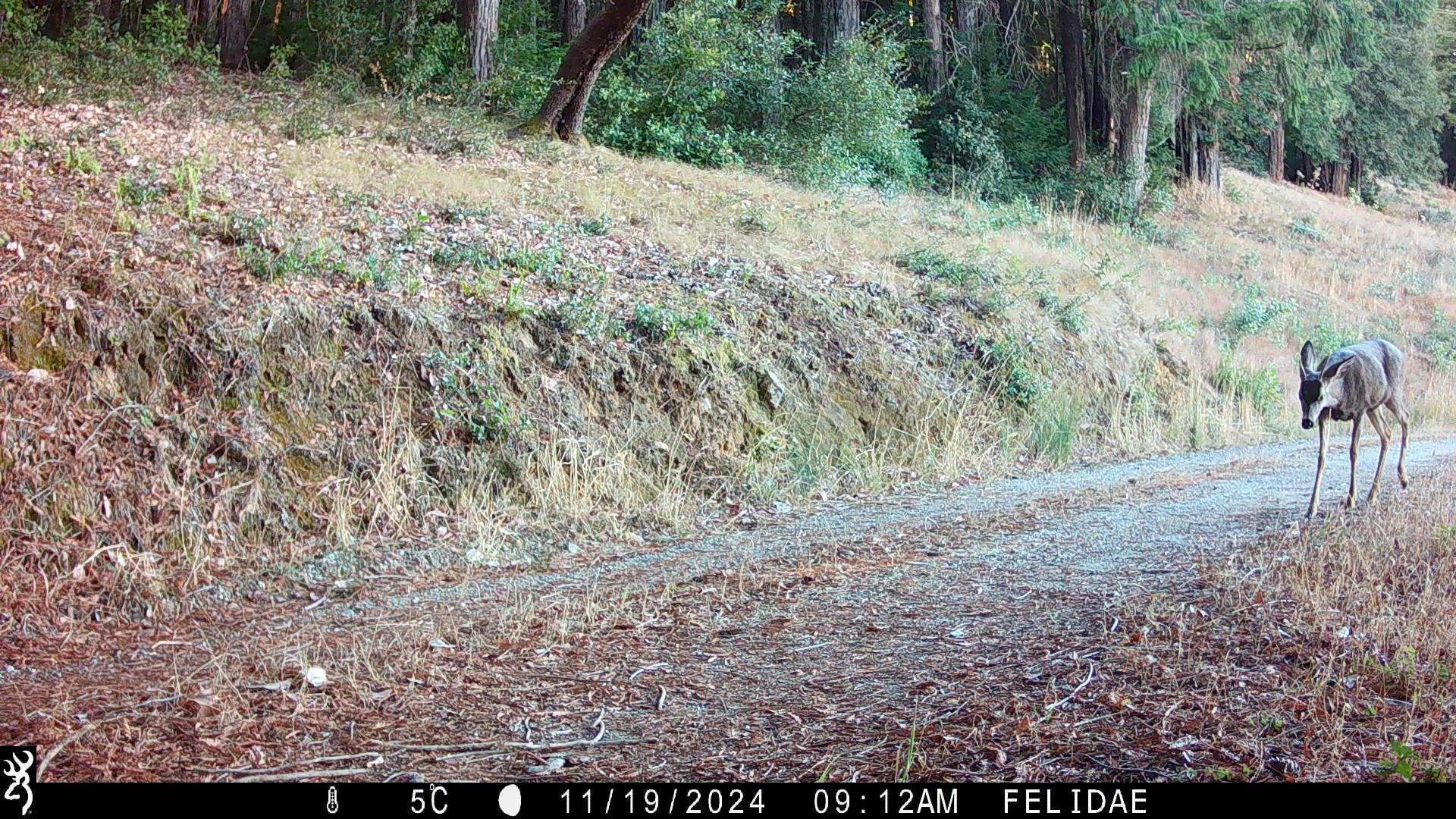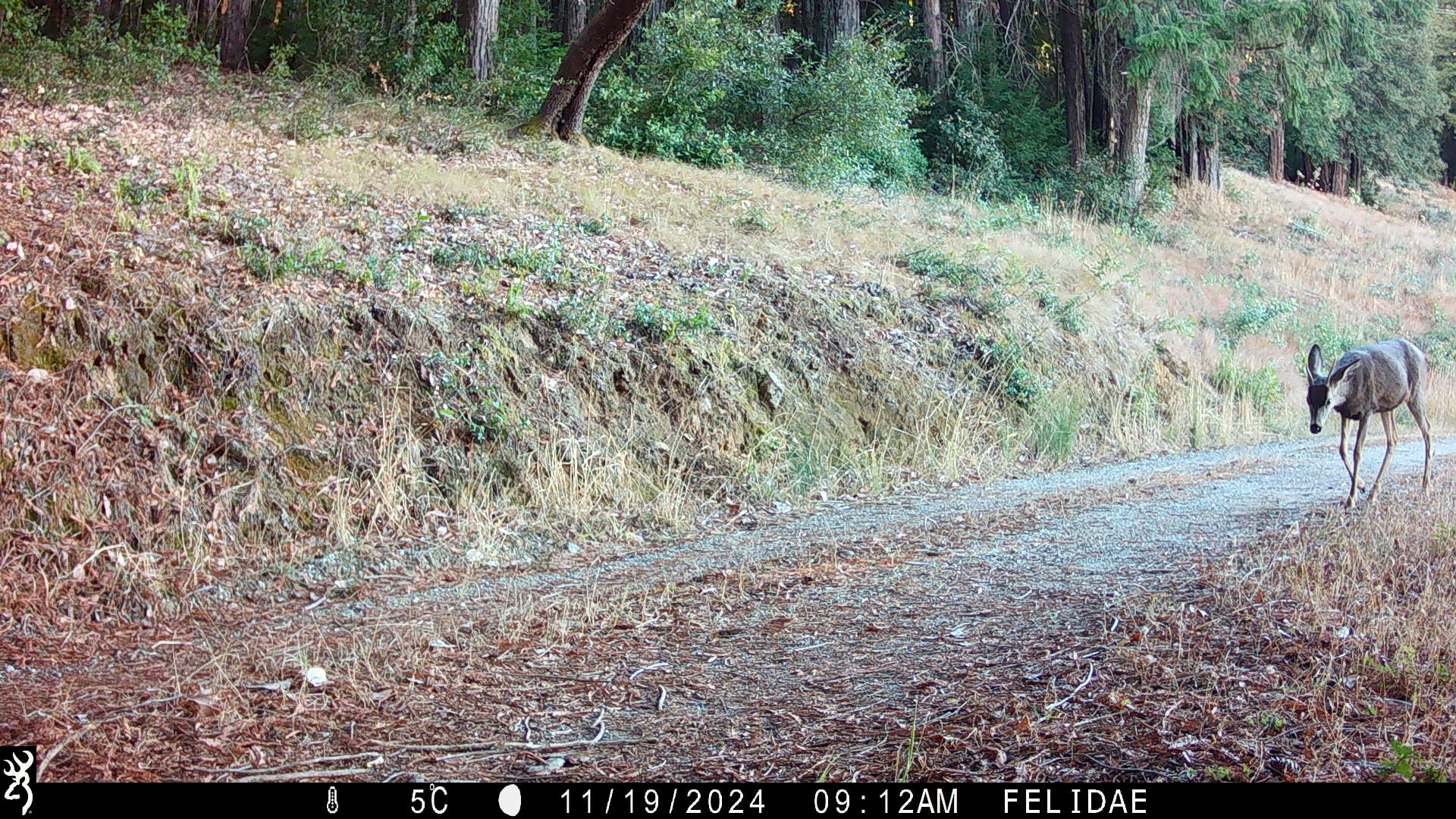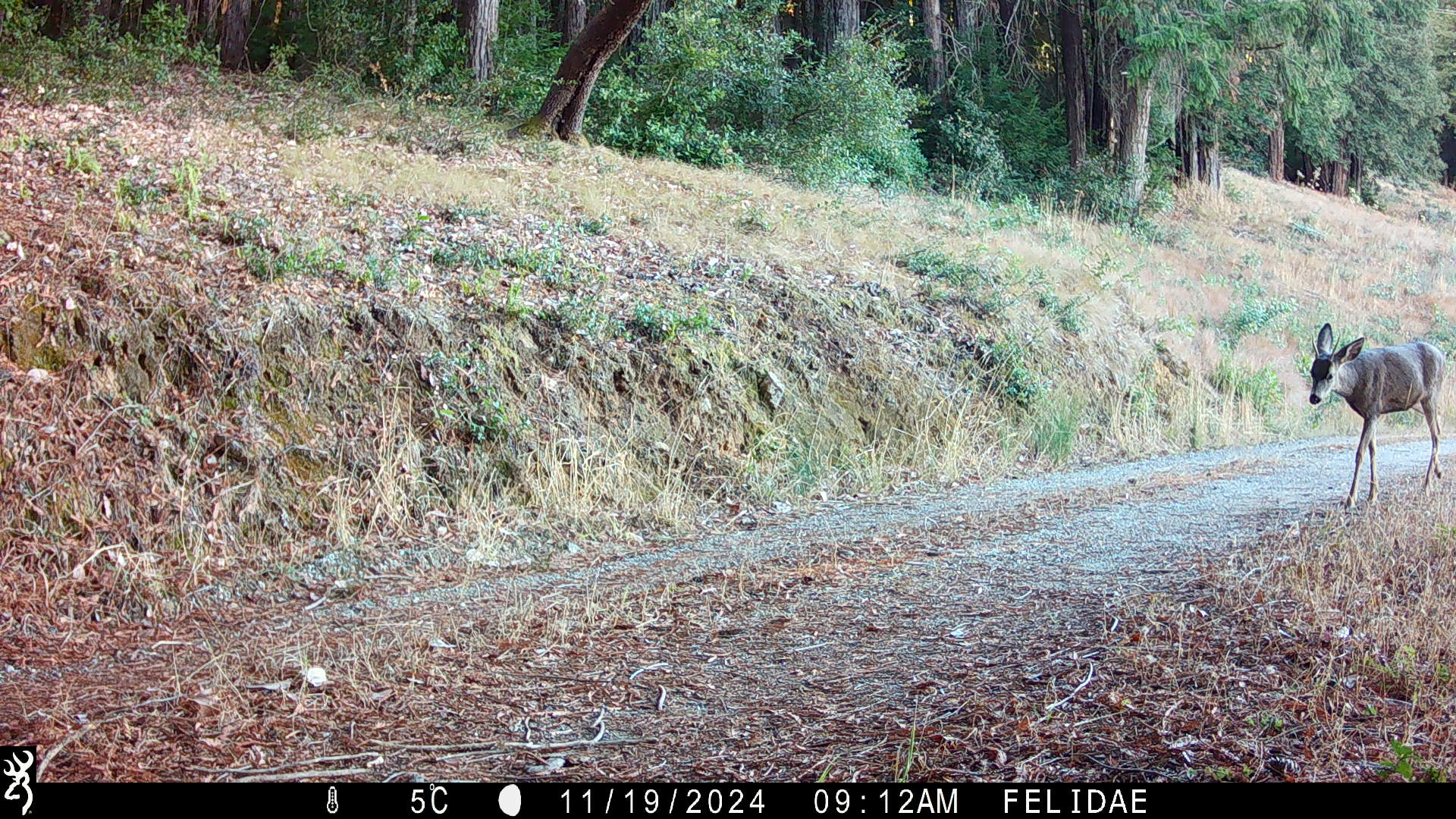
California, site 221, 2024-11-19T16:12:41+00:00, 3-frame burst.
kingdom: Animalia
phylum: Chordata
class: Mammalia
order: Artiodactyla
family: Cervidae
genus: Odocoileus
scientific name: Odocoileus hemionus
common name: mule deer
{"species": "mule deer (Odocoileus hemionus)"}